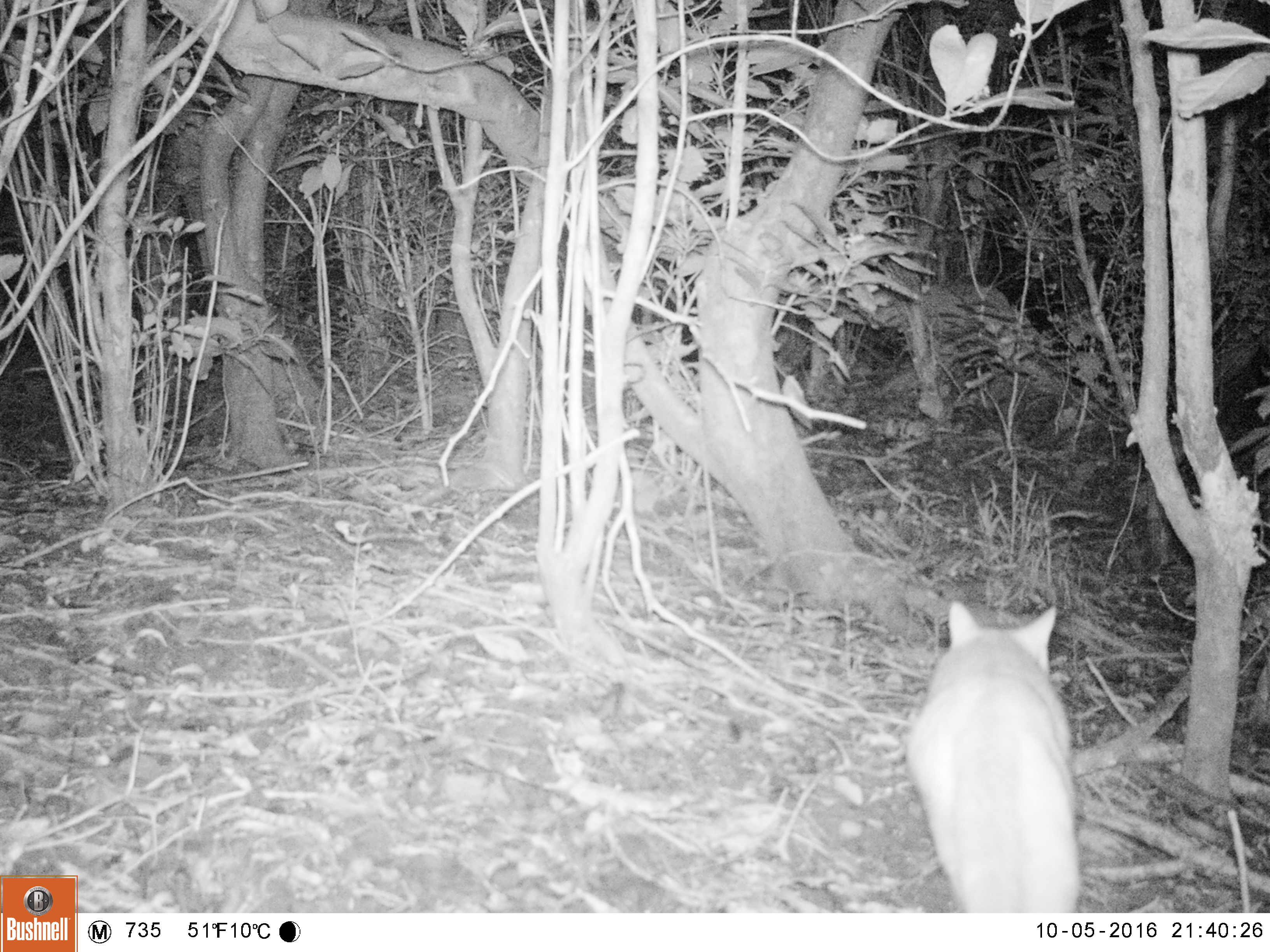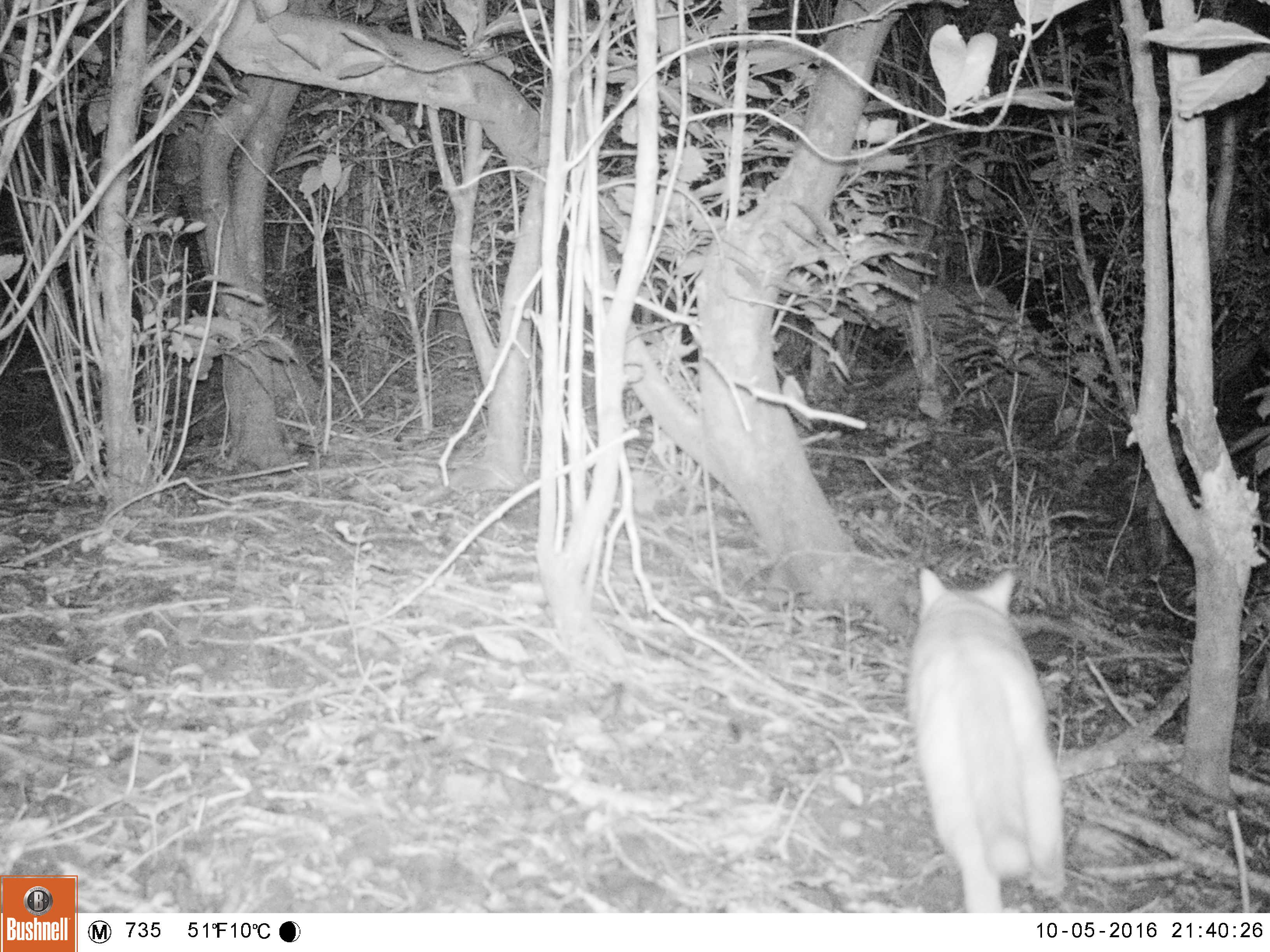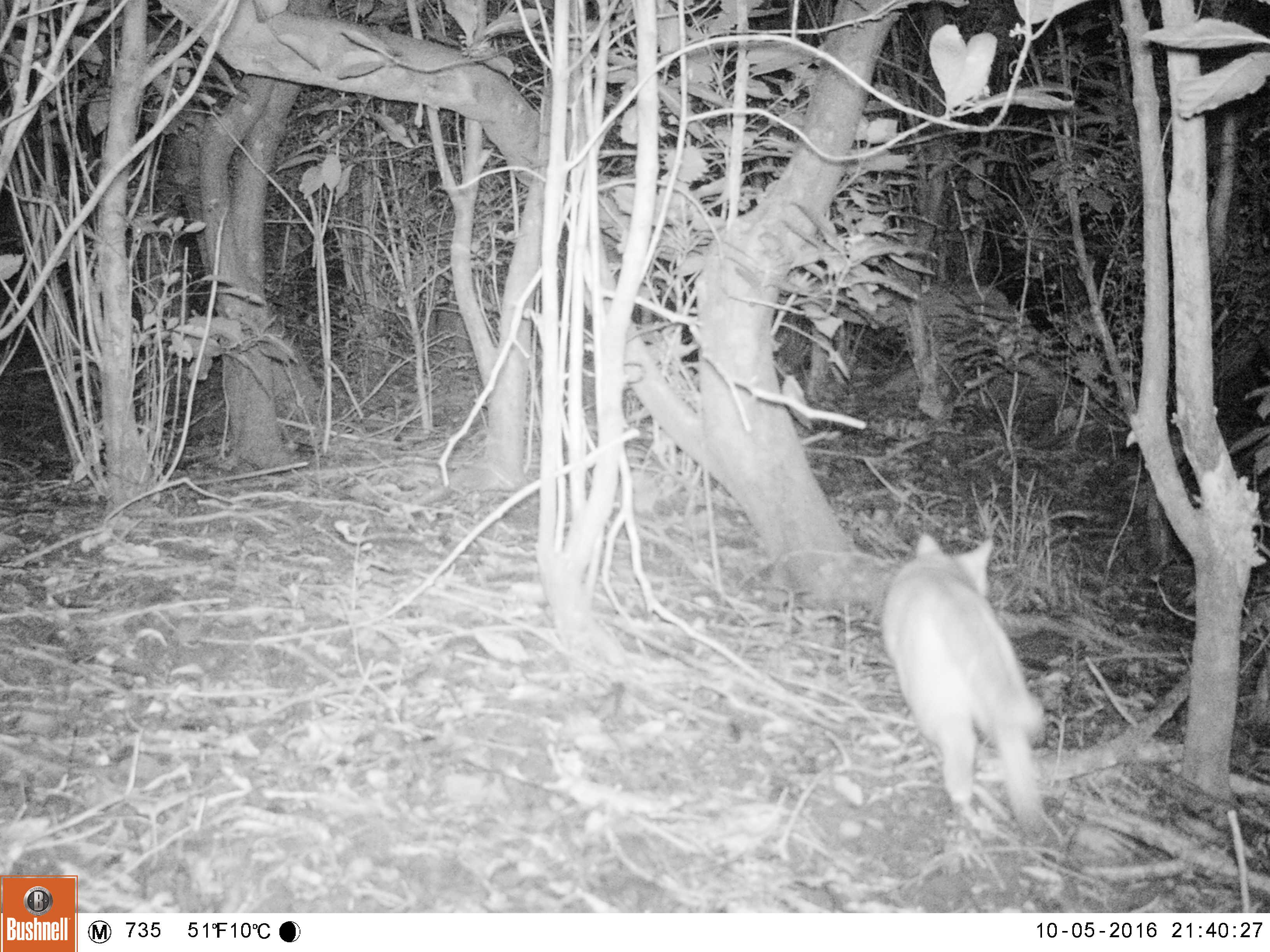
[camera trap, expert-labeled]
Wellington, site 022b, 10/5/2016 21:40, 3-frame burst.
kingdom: Animalia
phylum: Chordata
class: Mammalia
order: Carnivora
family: Felidae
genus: Felis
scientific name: Felis catus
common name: cat